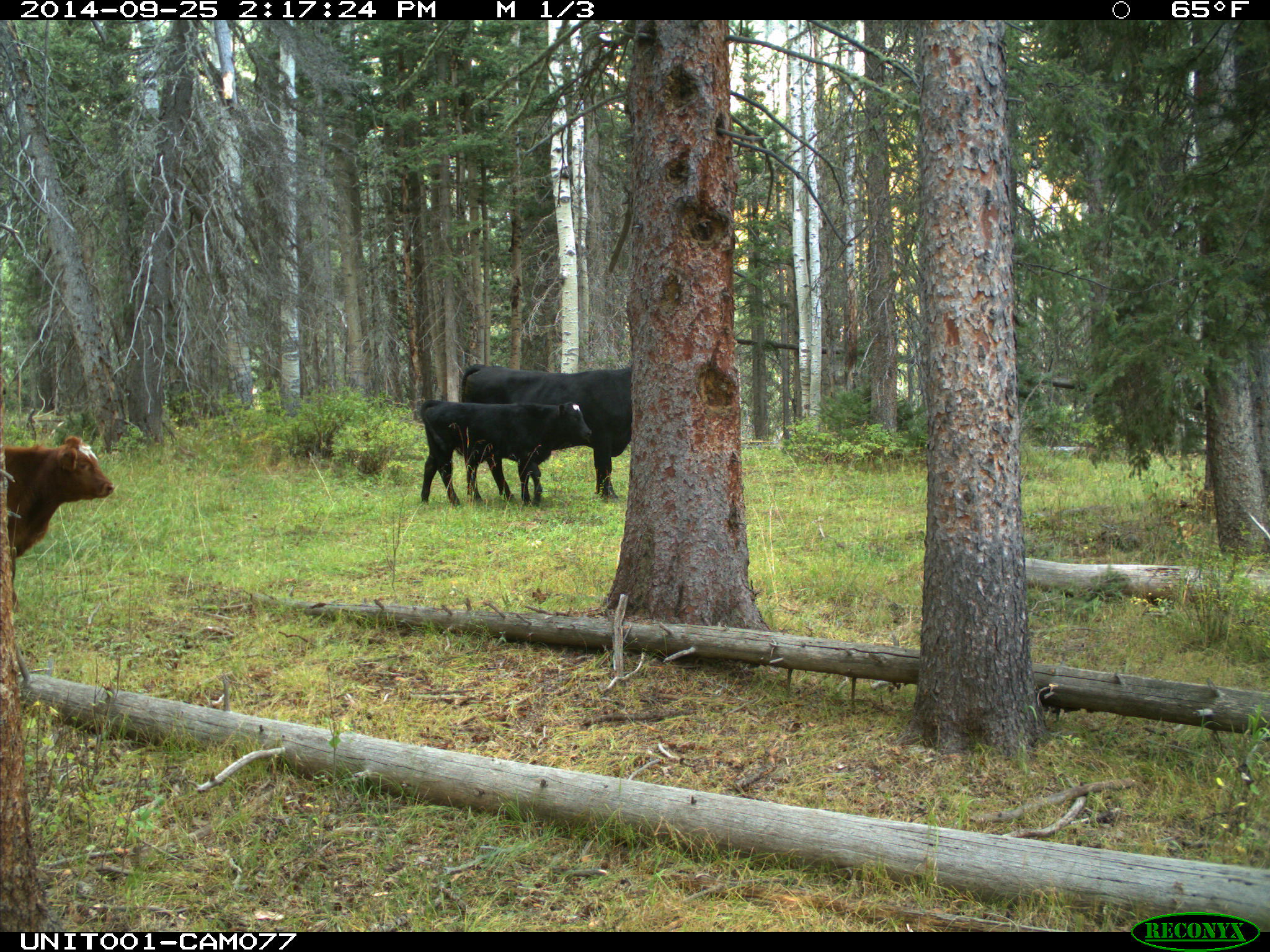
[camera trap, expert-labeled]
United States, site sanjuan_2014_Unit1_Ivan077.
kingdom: Animalia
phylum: Chordata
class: Mammalia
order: Artiodactyla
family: Bovidae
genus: Bos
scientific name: Bos taurus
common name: domestic cow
Bos taurus (domestic cow).